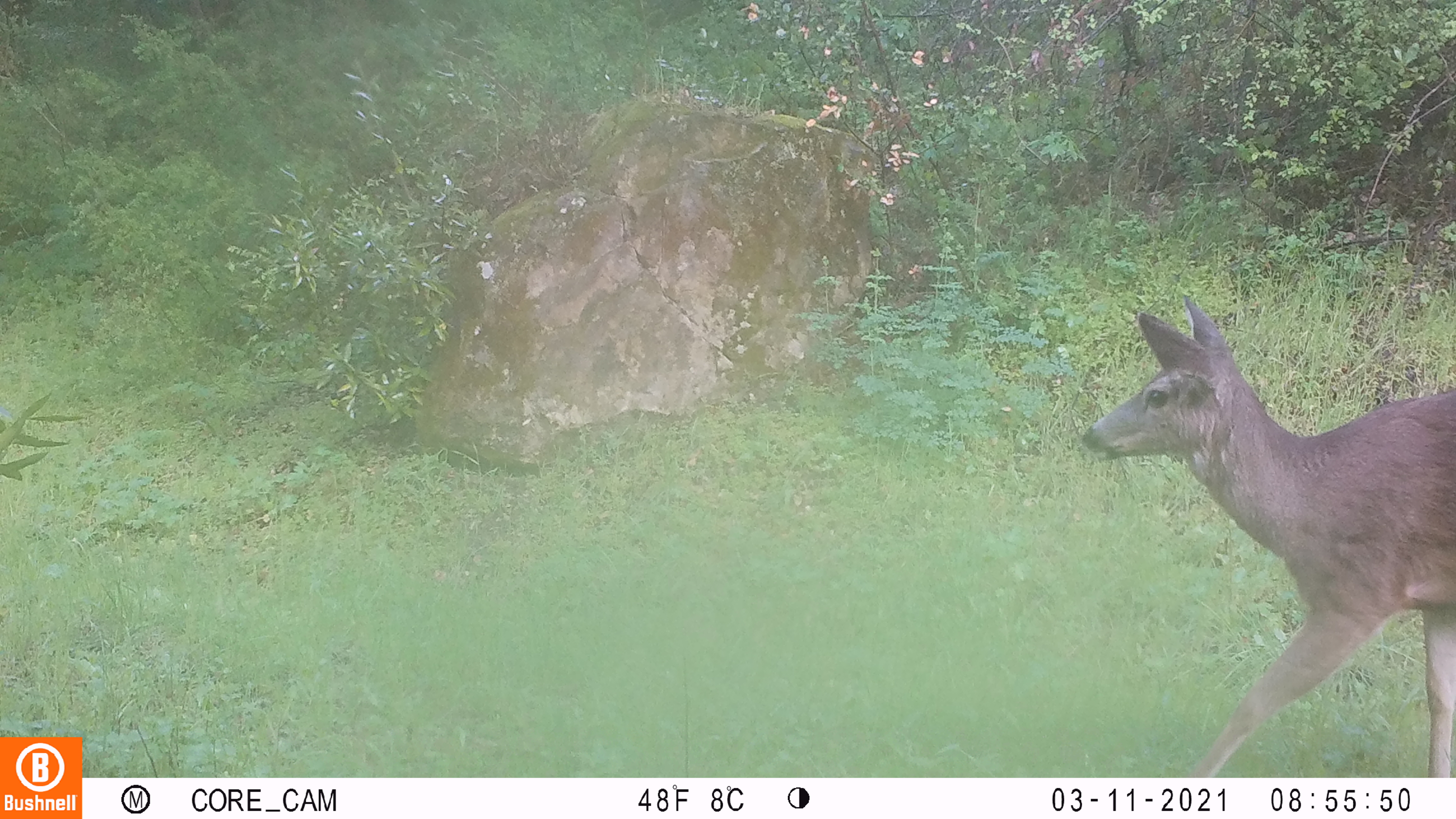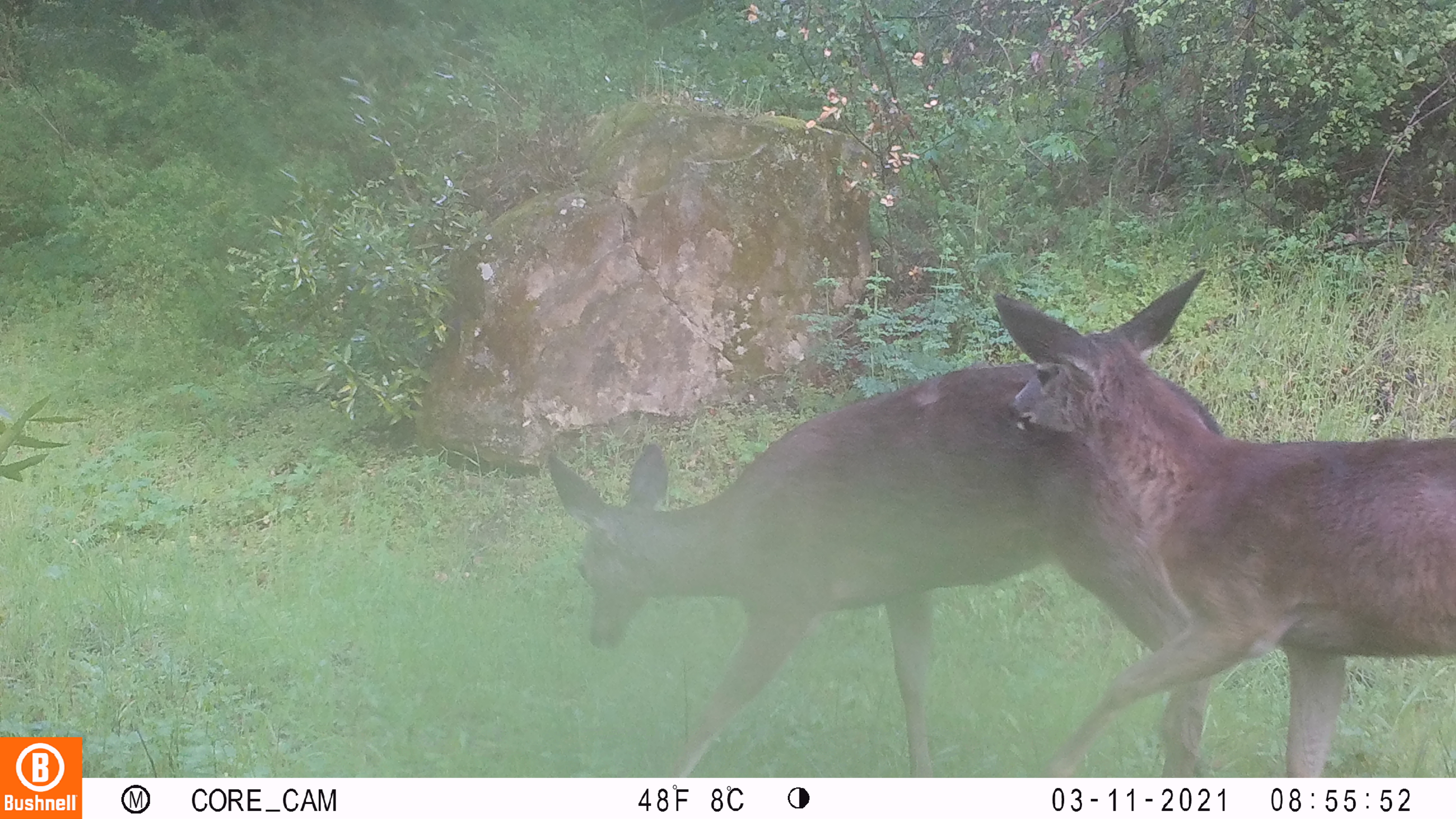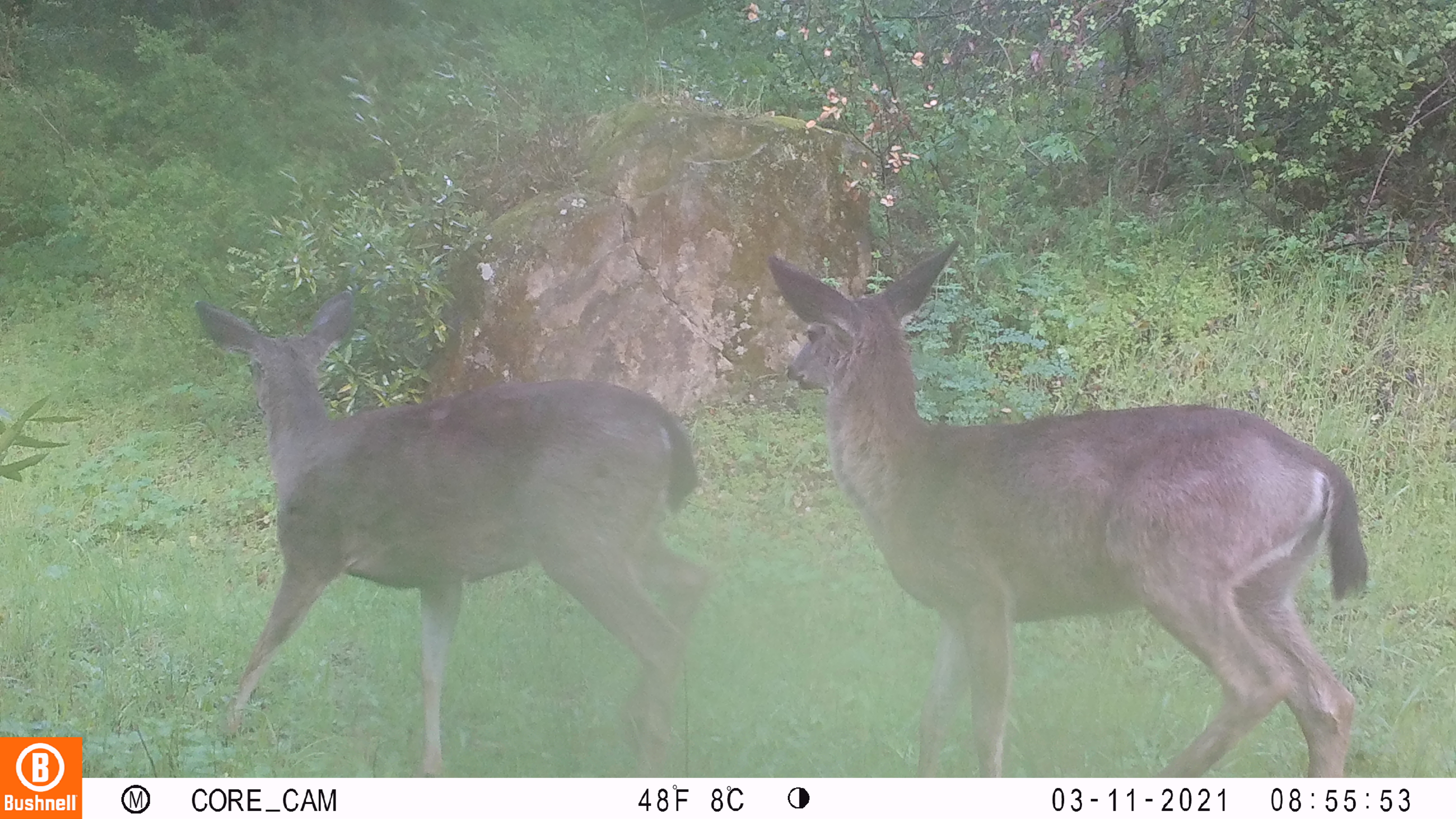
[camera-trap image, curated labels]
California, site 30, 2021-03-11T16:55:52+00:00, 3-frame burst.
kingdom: Animalia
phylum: Chordata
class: Mammalia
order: Artiodactyla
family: Cervidae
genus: Odocoileus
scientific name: Odocoileus hemionus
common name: mule deer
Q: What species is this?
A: Mule deer (Odocoileus hemionus).